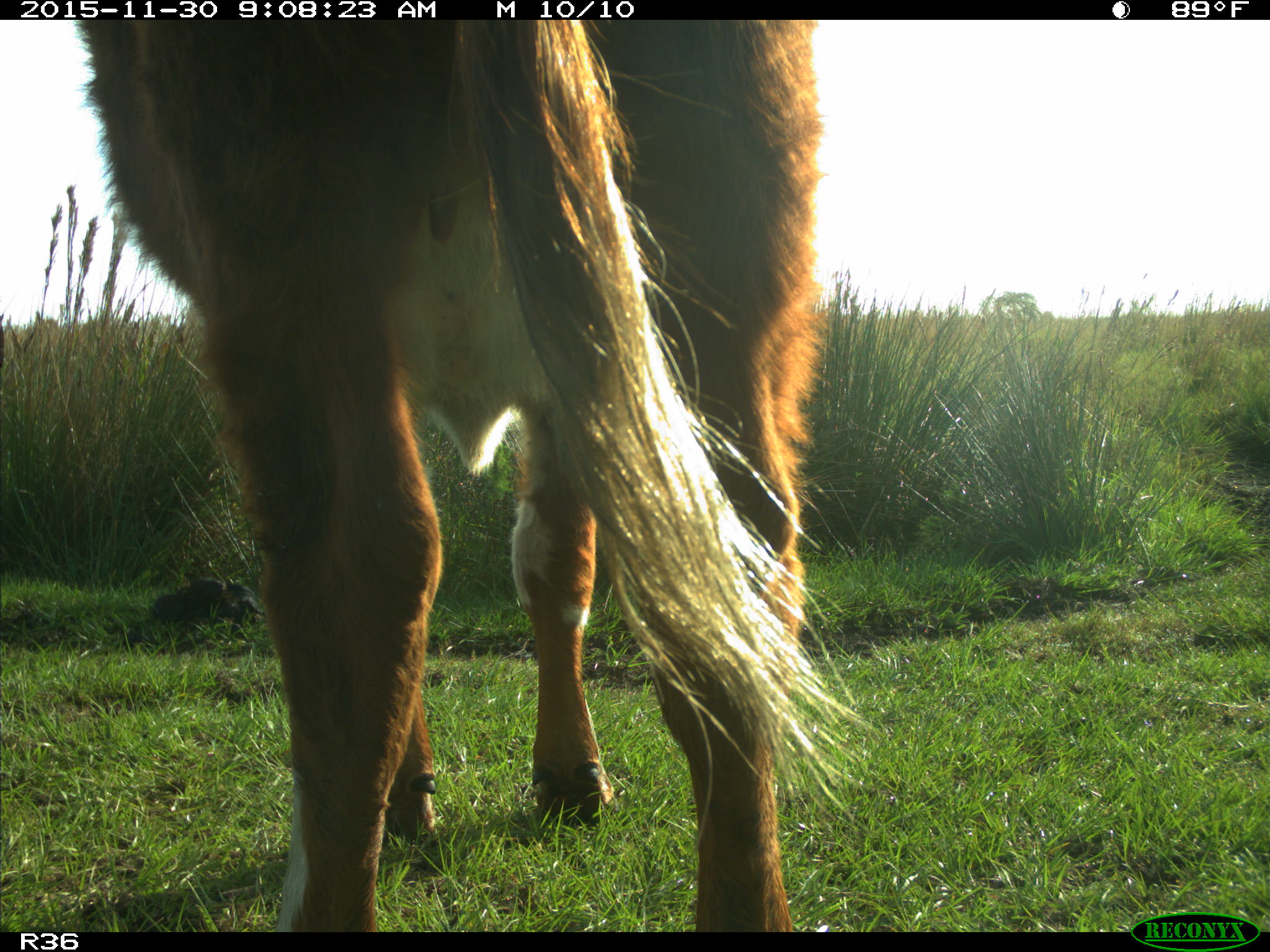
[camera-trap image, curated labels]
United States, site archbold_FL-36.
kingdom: Animalia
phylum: Chordata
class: Mammalia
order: Artiodactyla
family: Bovidae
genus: Bos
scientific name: Bos taurus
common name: domestic cow